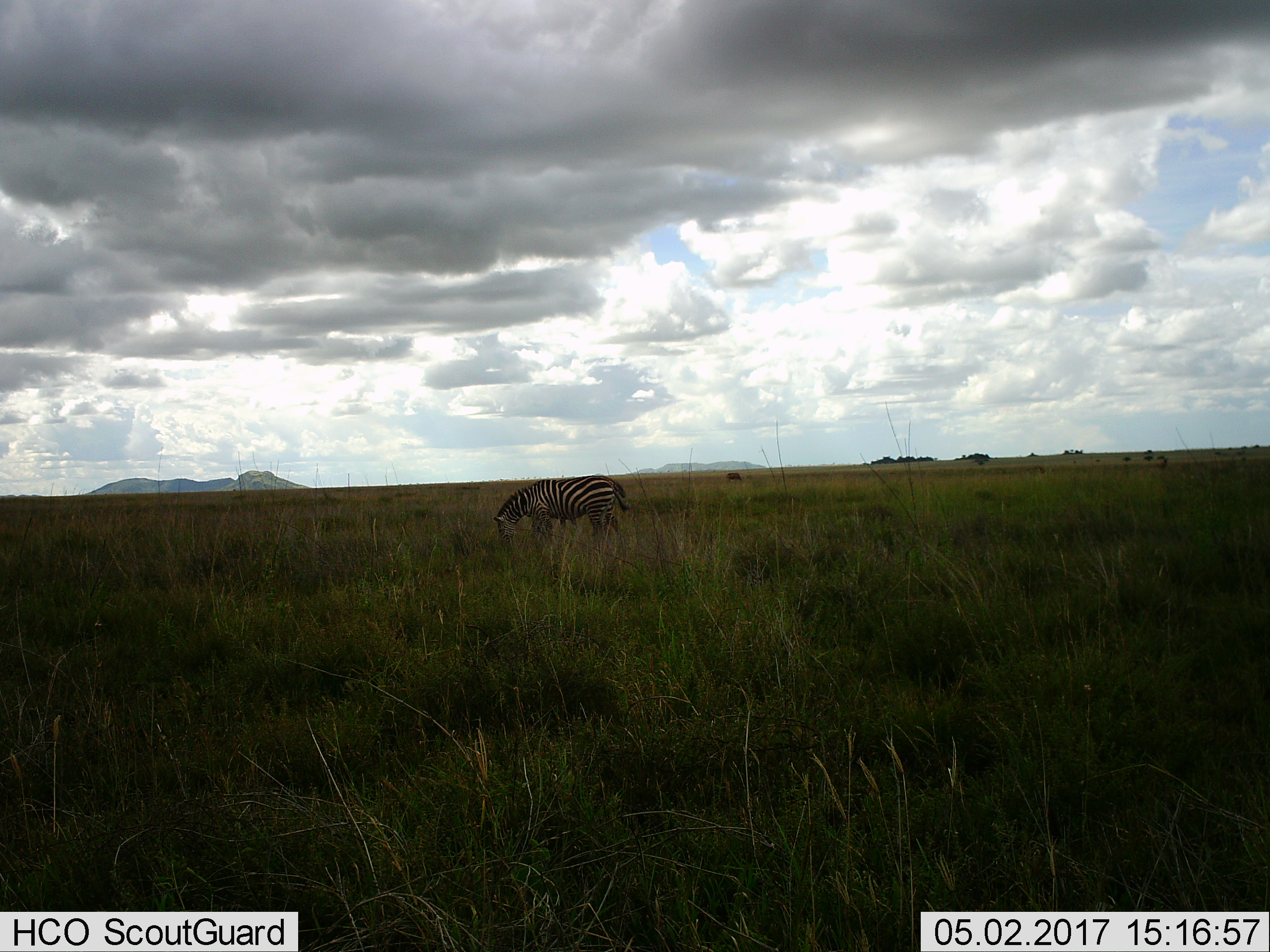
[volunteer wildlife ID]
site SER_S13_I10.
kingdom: Animalia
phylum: Chordata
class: Mammalia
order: Perissodactyla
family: Equidae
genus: Equus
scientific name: Equus quagga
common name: plains zebra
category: zebraplains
Zebraplains (plains zebra) (Equus quagga), count 1. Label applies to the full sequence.